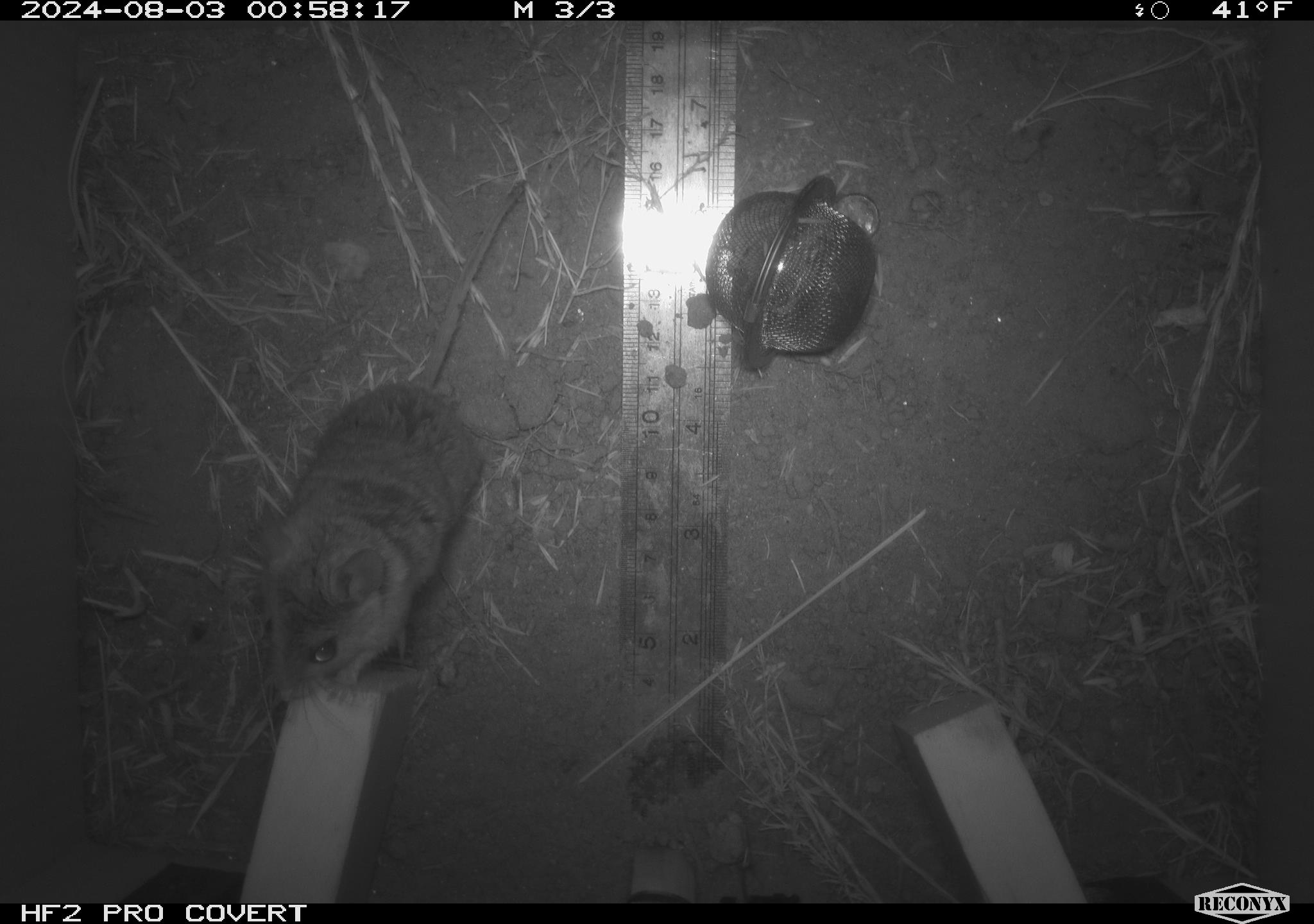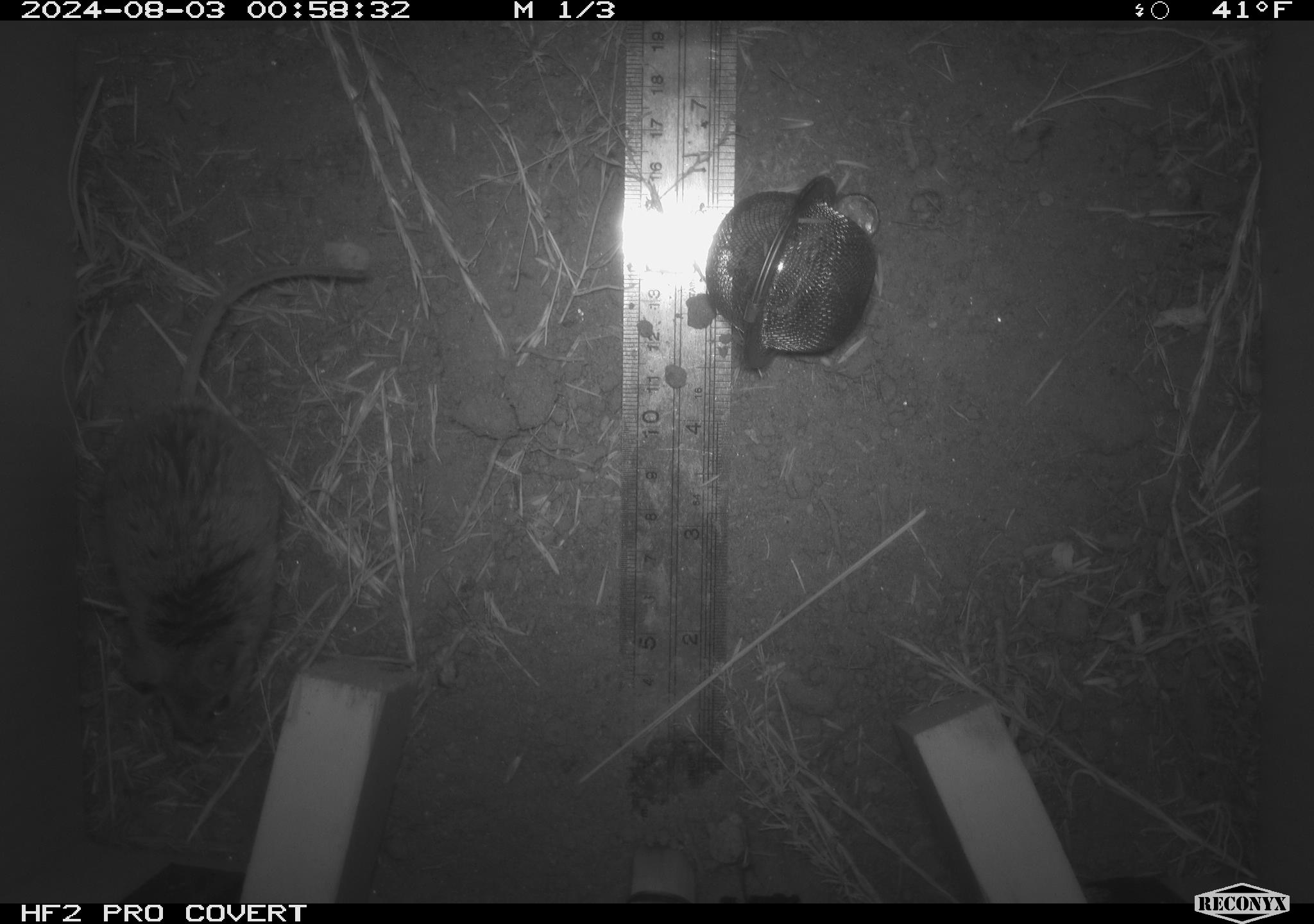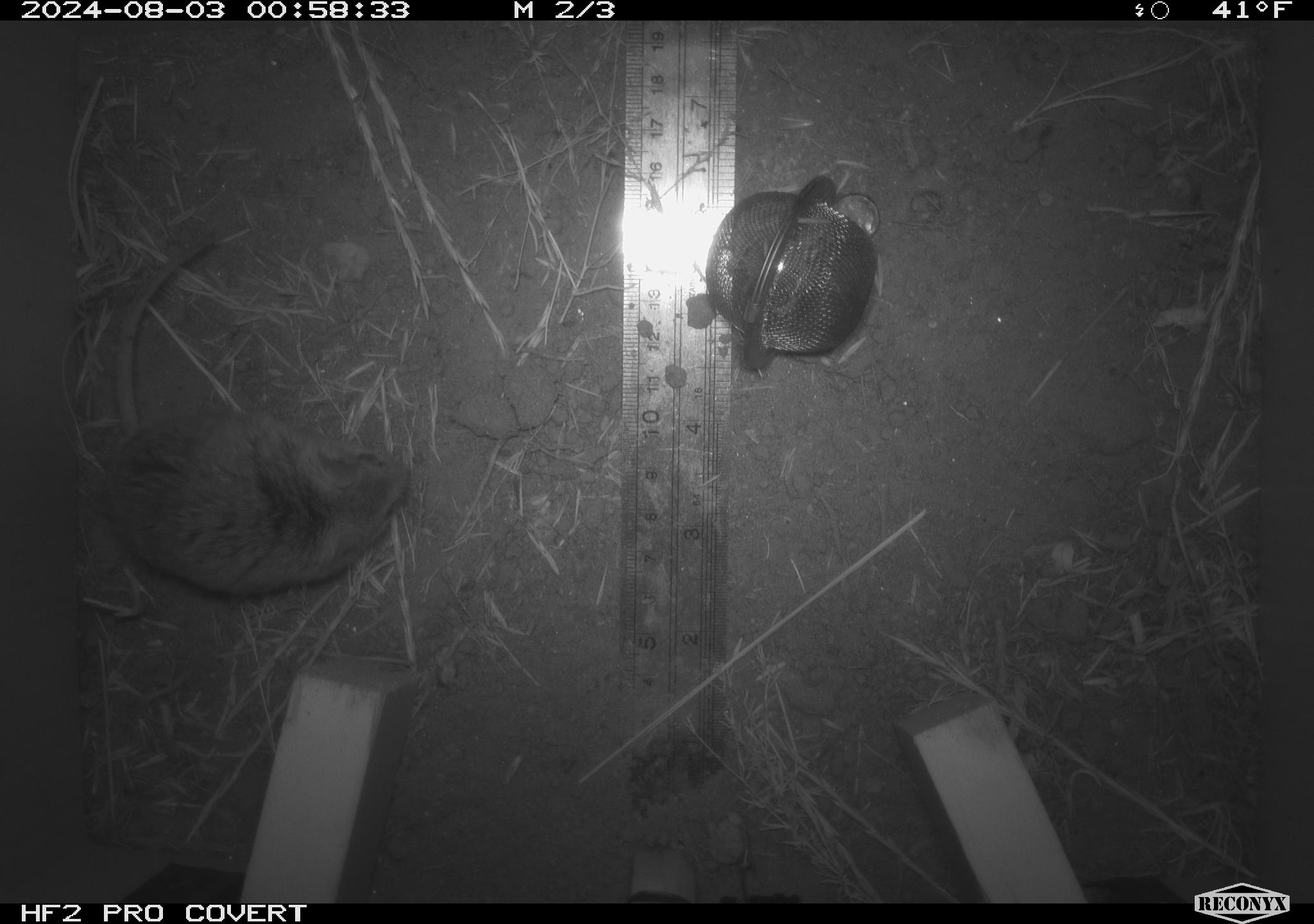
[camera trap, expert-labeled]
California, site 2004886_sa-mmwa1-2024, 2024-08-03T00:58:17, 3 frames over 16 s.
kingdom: Animalia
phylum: Chordata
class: Mammalia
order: Rodentia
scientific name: Rodentia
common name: mouse species